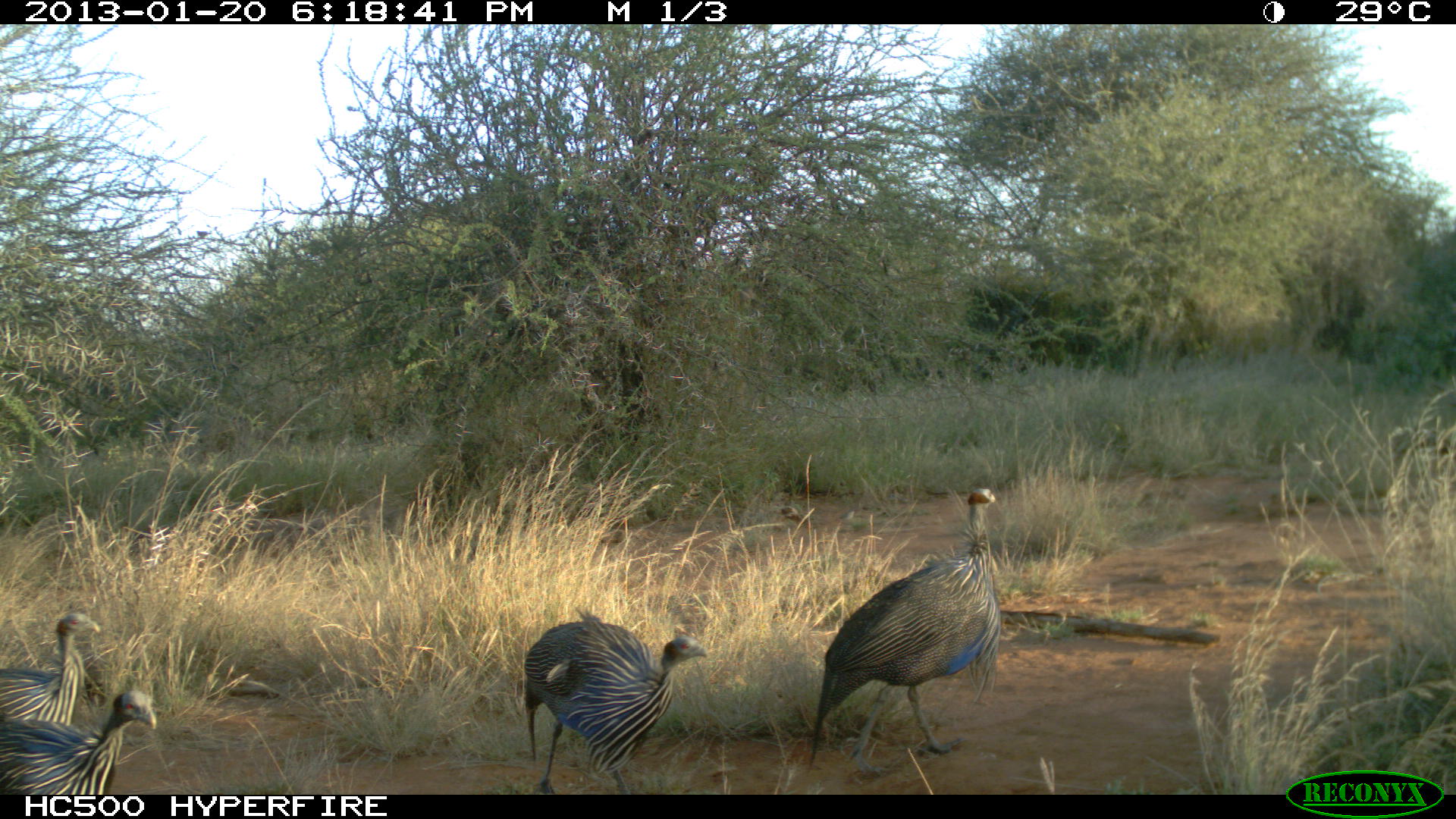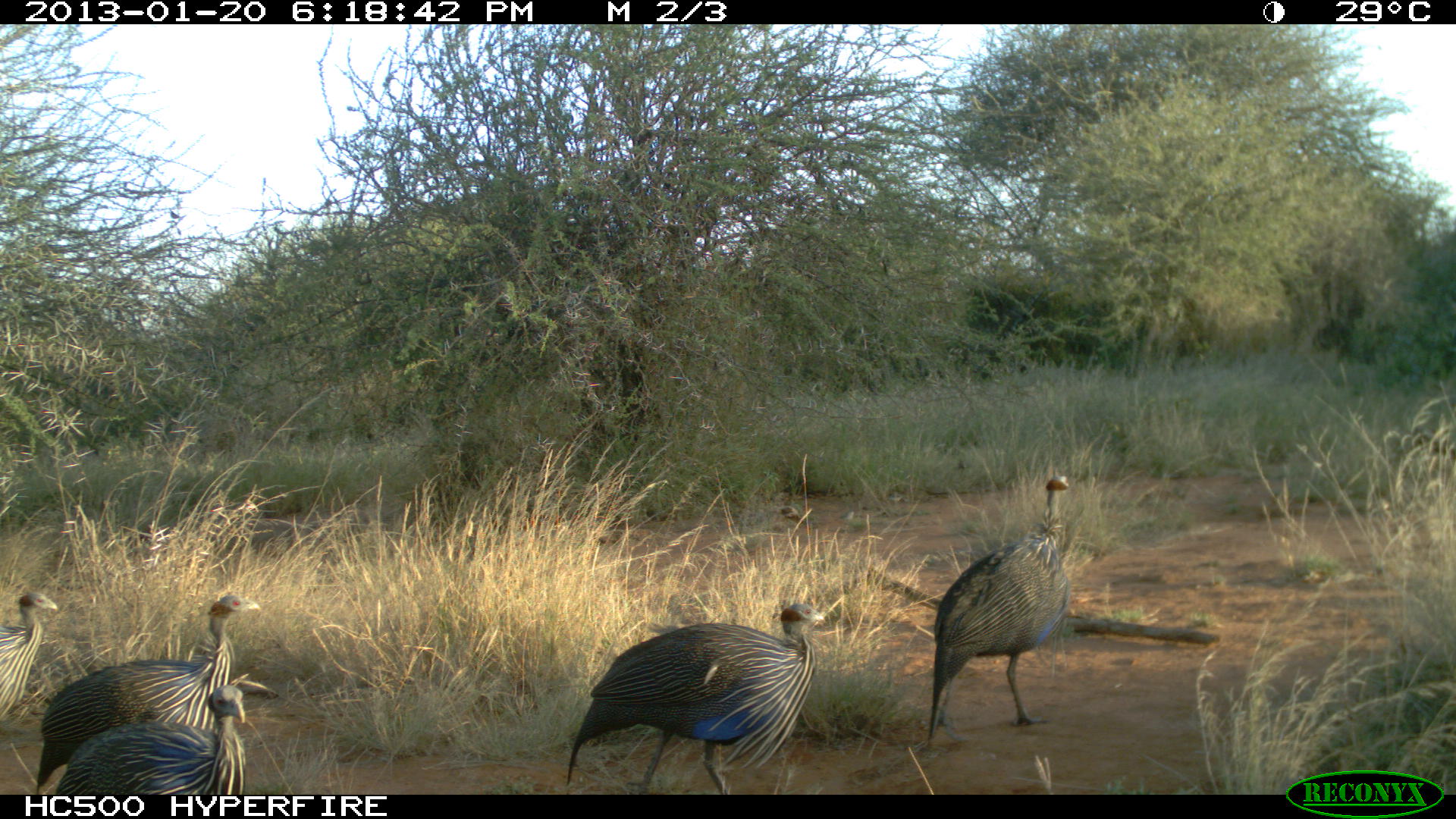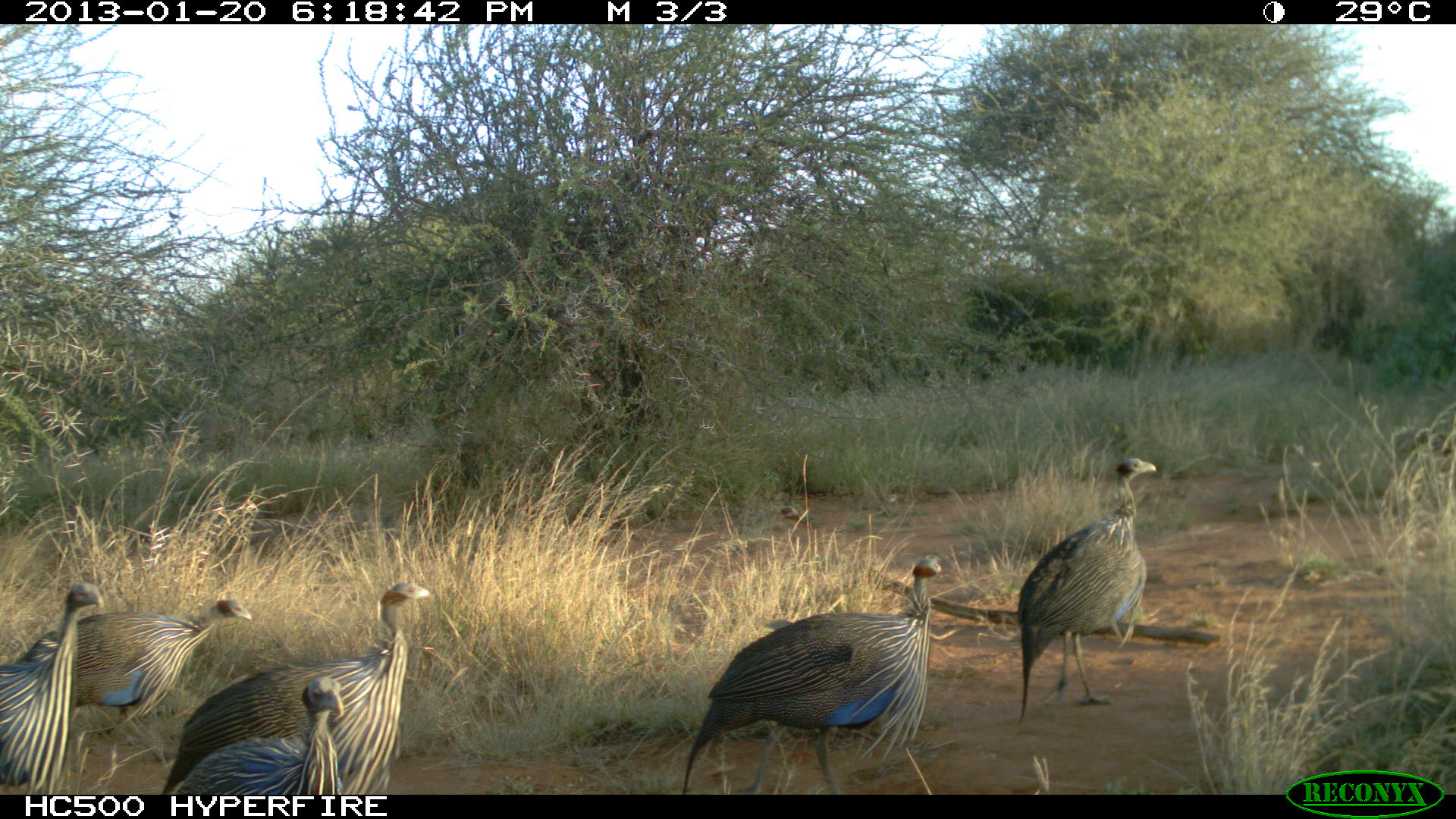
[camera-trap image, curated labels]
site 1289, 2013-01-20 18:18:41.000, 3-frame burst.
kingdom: Animalia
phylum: Chordata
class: Aves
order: Galliformes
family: Numididae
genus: Acryllium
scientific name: Acryllium vulturinum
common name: vulturine guineafowl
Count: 4.